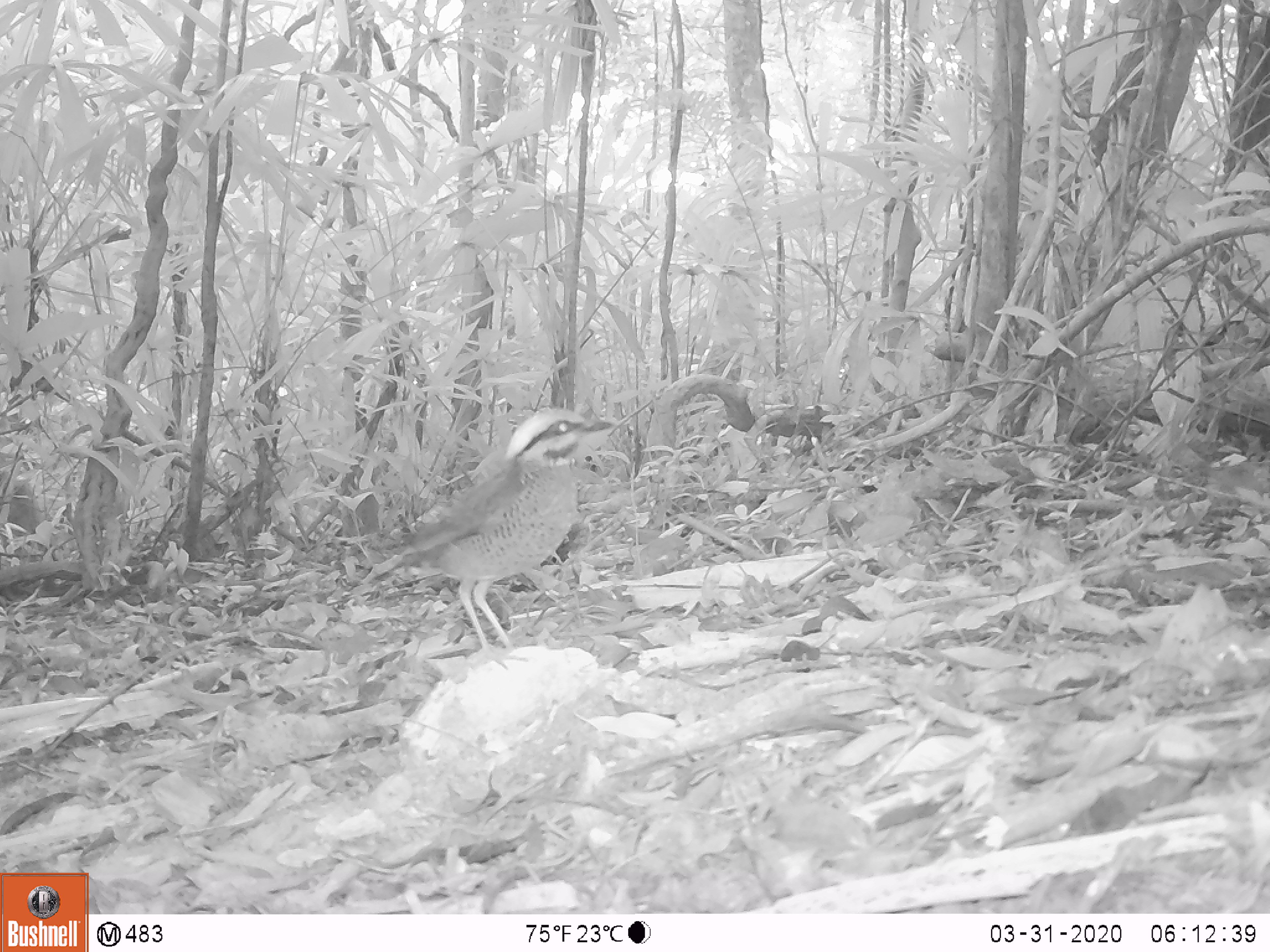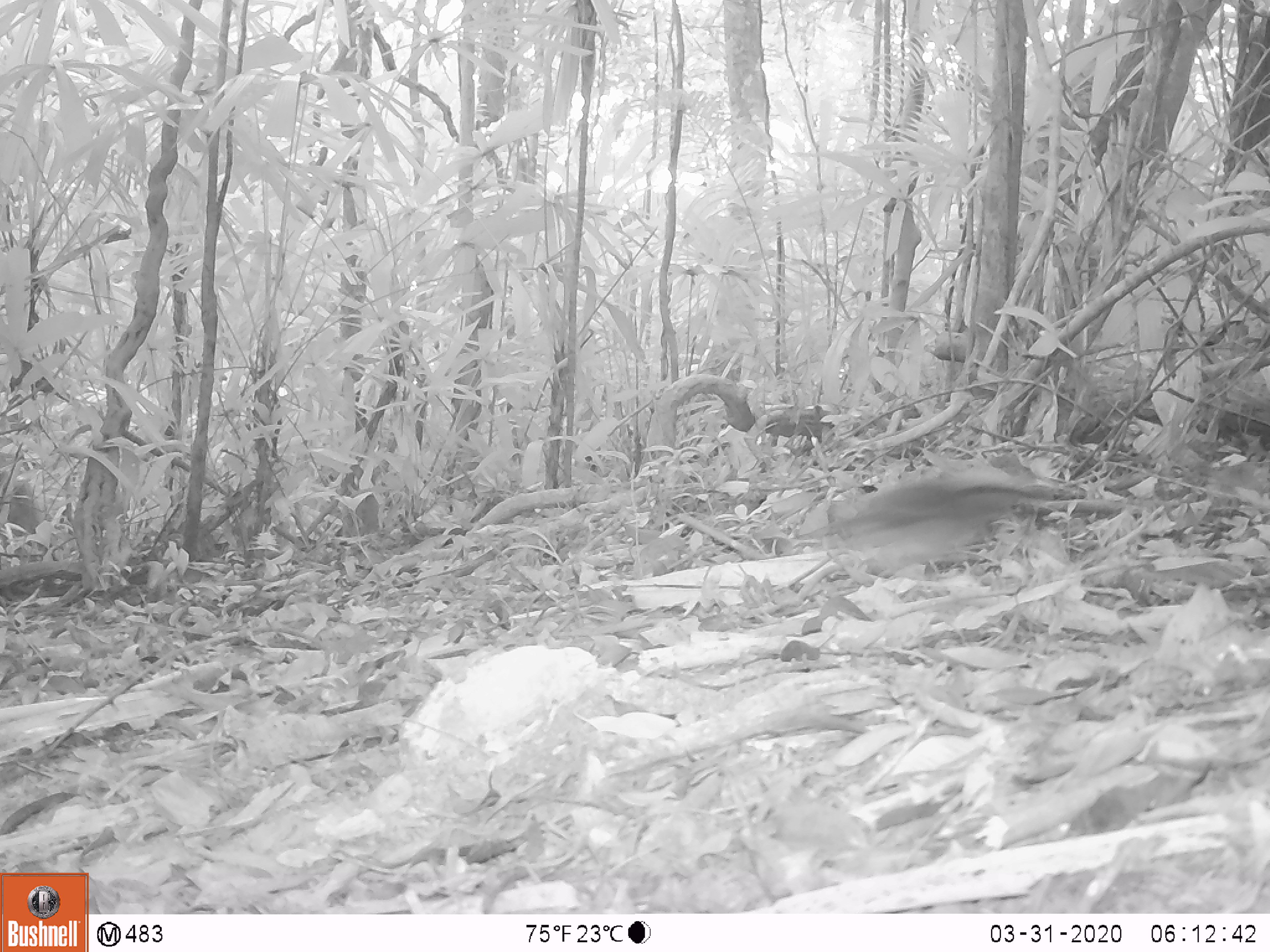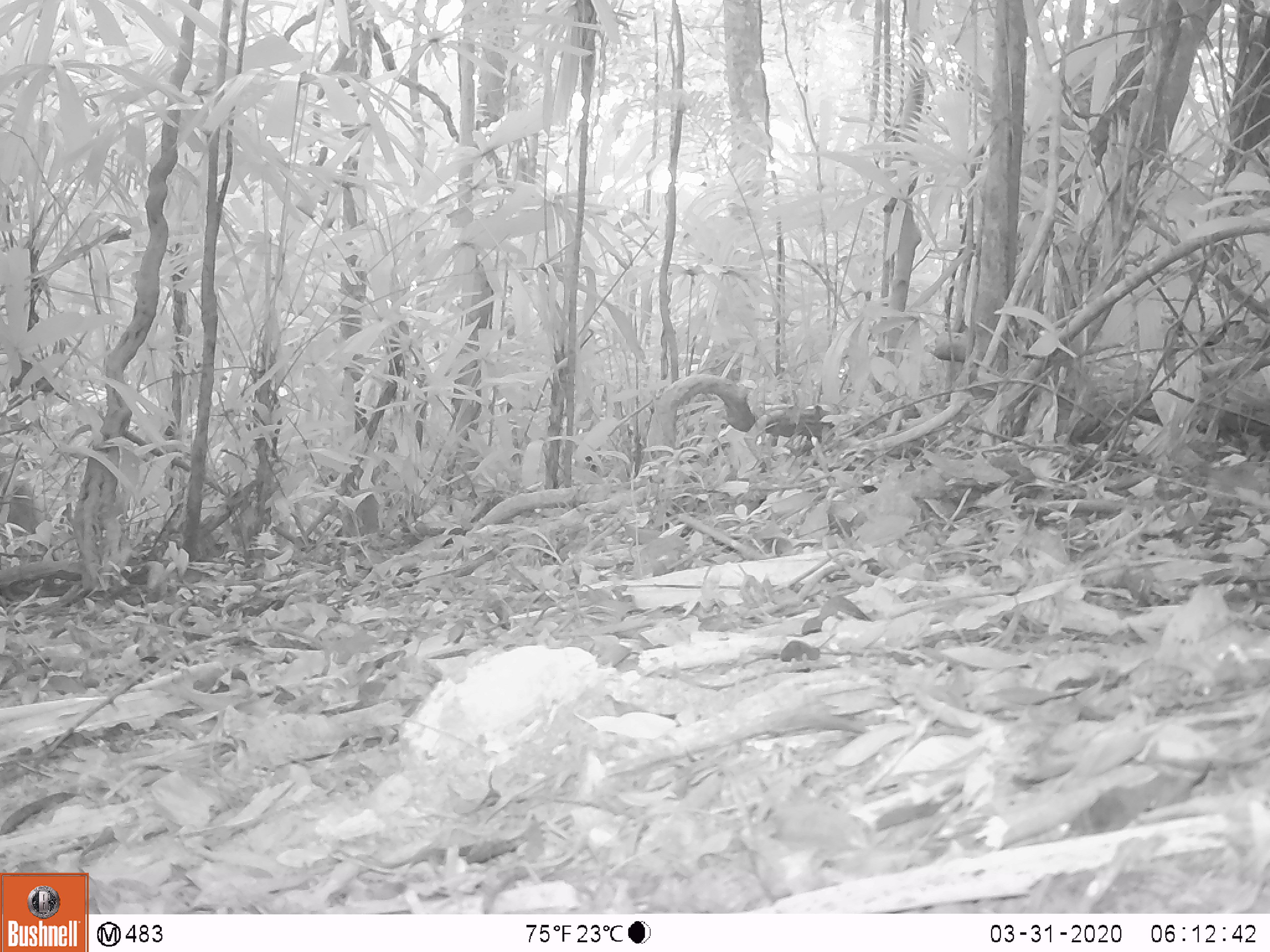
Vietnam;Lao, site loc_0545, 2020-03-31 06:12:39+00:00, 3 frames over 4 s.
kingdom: Animalia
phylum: Chordata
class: Aves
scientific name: Aves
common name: bird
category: unidentified bird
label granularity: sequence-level